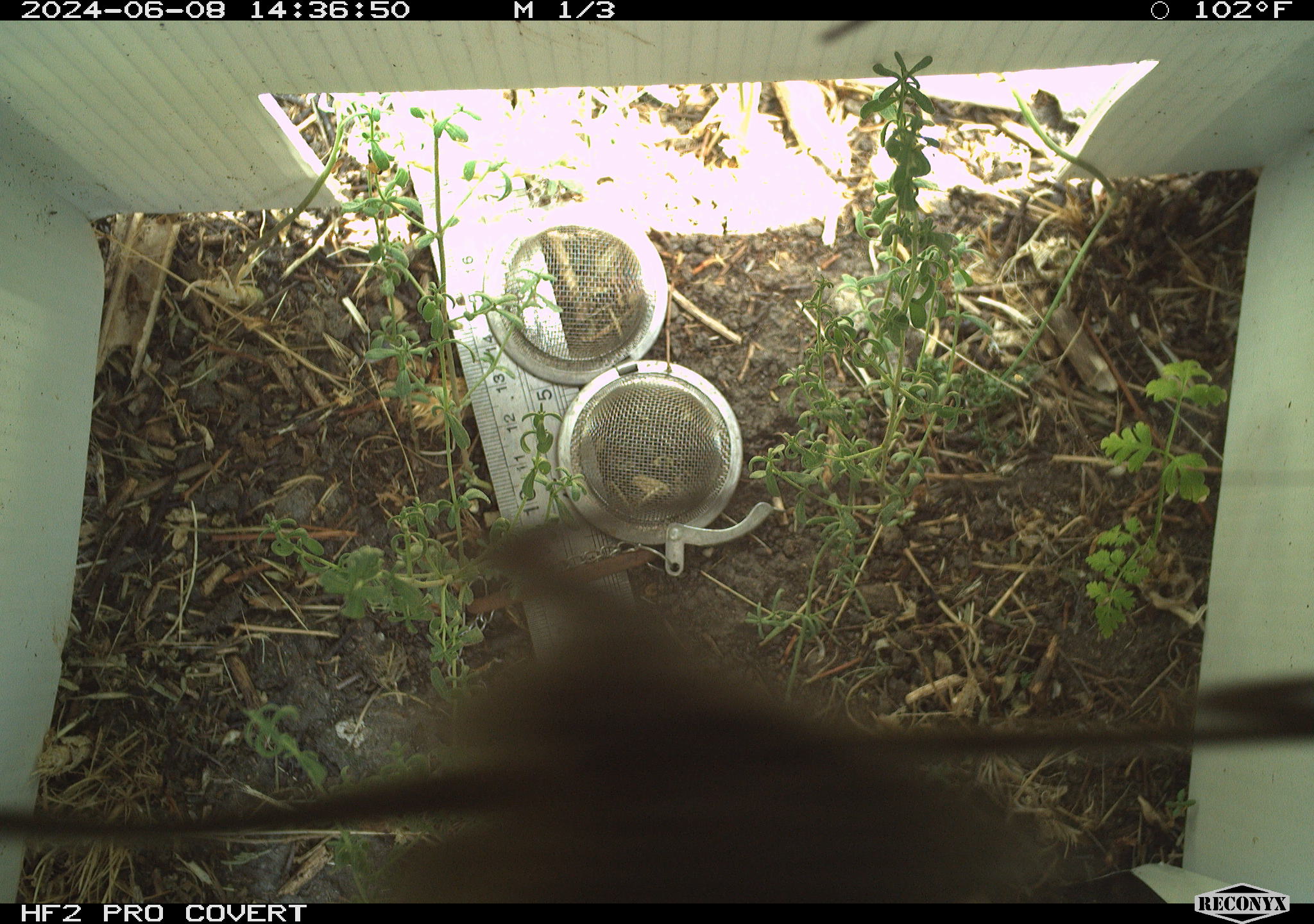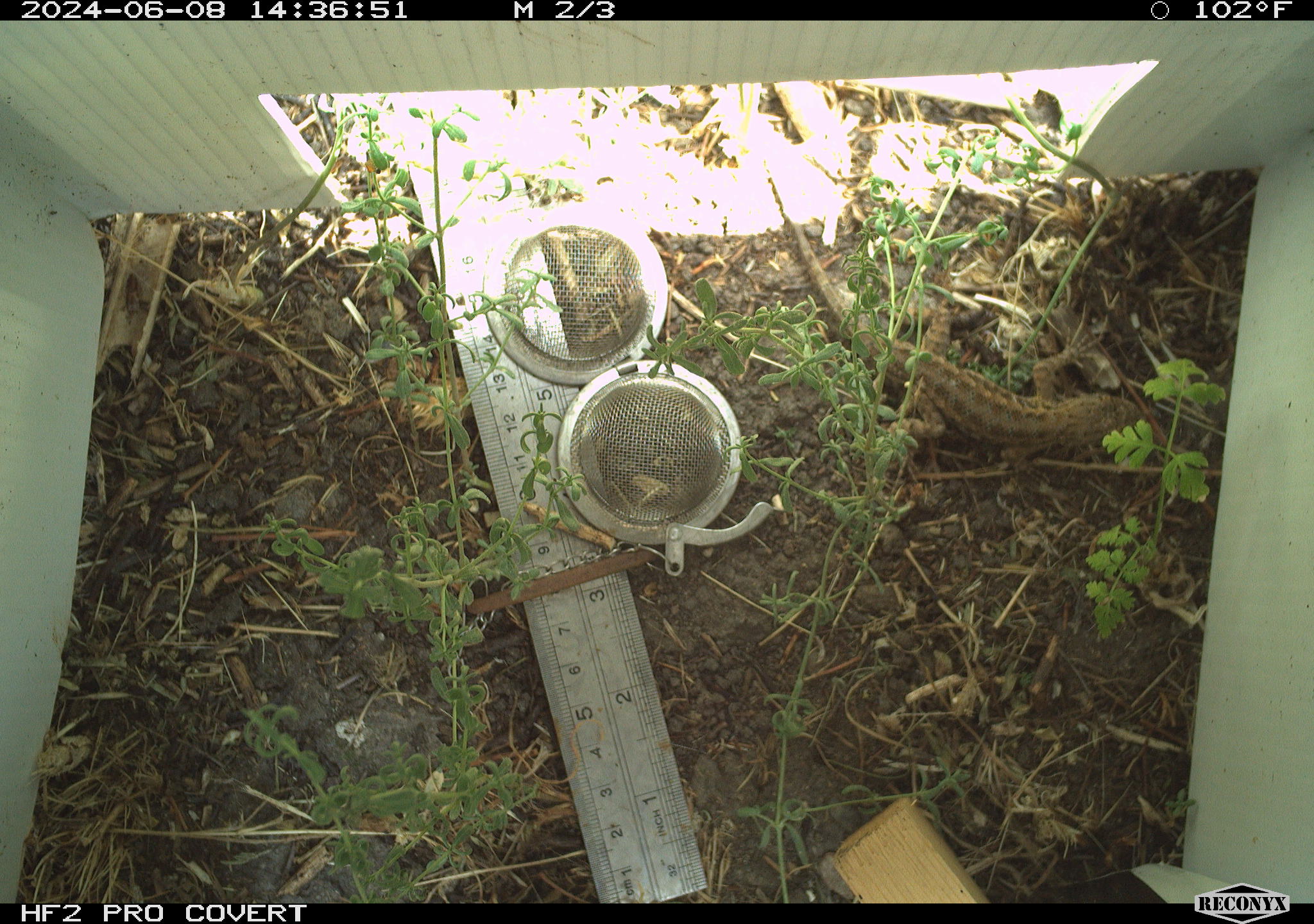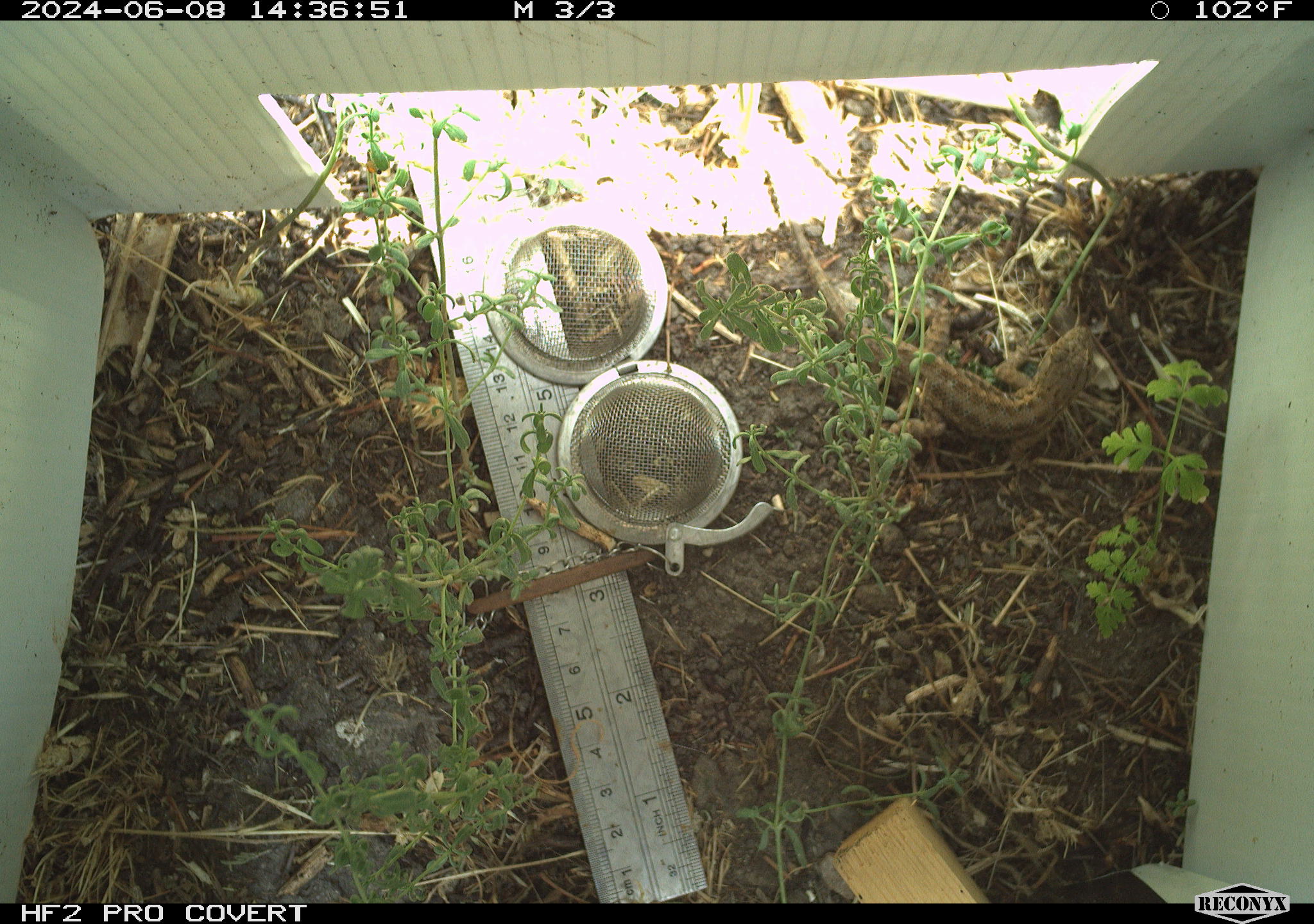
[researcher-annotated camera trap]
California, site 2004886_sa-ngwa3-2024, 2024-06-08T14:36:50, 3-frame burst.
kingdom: Animalia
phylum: Arthropoda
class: Insecta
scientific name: Insecta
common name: insect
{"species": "insect (Insecta)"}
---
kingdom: Animalia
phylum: Chordata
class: Reptilia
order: Squamata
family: Phrynosomatidae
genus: Sceloporus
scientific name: Sceloporus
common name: spiny lizards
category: sceloporus species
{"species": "sceloporus species (spiny lizards) (Sceloporus)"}